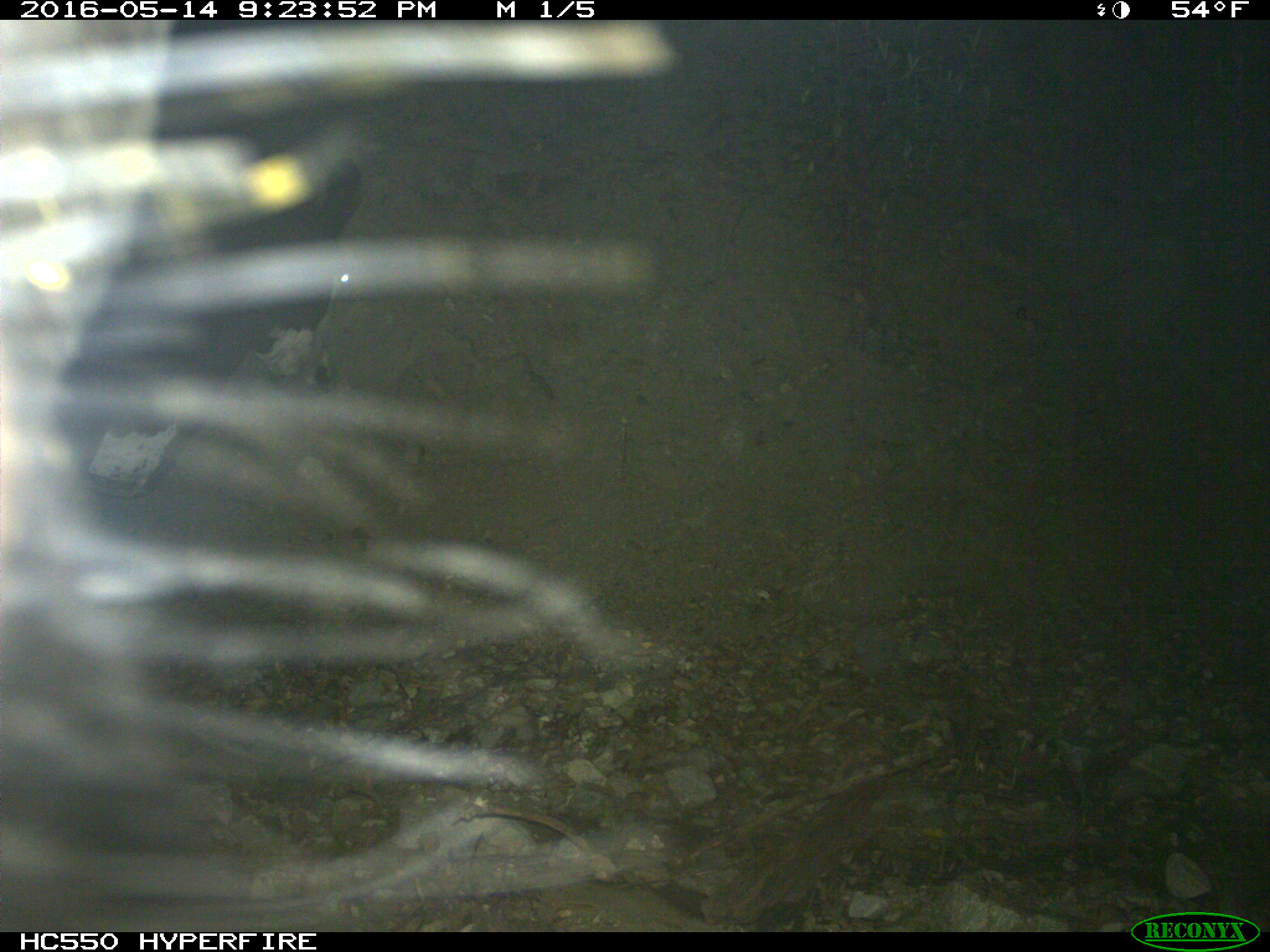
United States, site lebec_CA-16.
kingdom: Animalia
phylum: Chordata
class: Mammalia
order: Artiodactyla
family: Bovidae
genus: Bos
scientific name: Bos taurus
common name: domestic cow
Bos taurus (domestic cow).